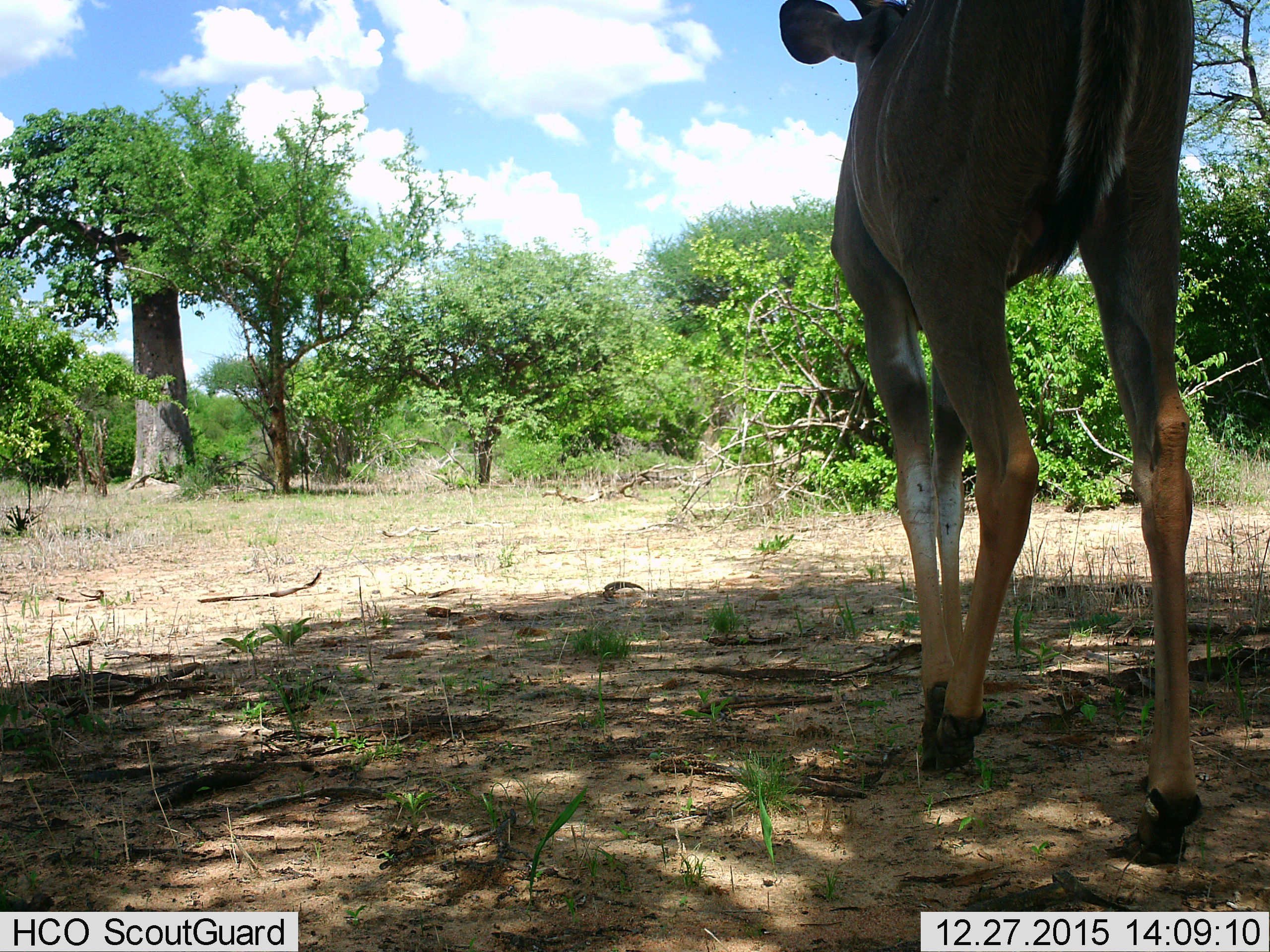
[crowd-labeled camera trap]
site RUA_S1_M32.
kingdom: Animalia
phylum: Chordata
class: Mammalia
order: Artiodactyla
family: Bovidae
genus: Tragelaphus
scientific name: Tragelaphus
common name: kudu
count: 1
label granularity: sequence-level